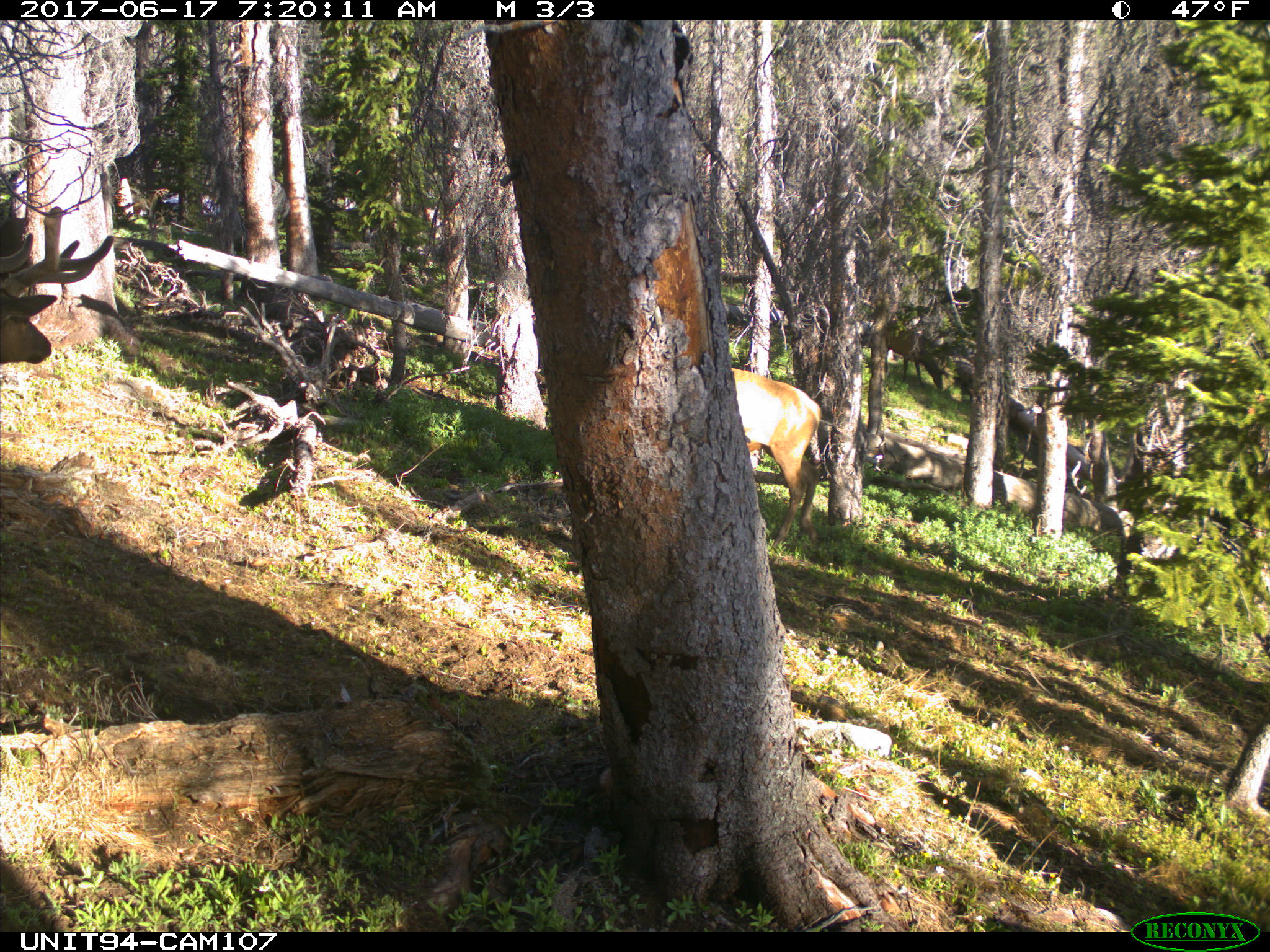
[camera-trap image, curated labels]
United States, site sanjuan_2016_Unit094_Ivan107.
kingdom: Animalia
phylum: Chordata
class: Mammalia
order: Artiodactyla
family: Cervidae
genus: Cervus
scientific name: Cervus elaphus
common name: red deer